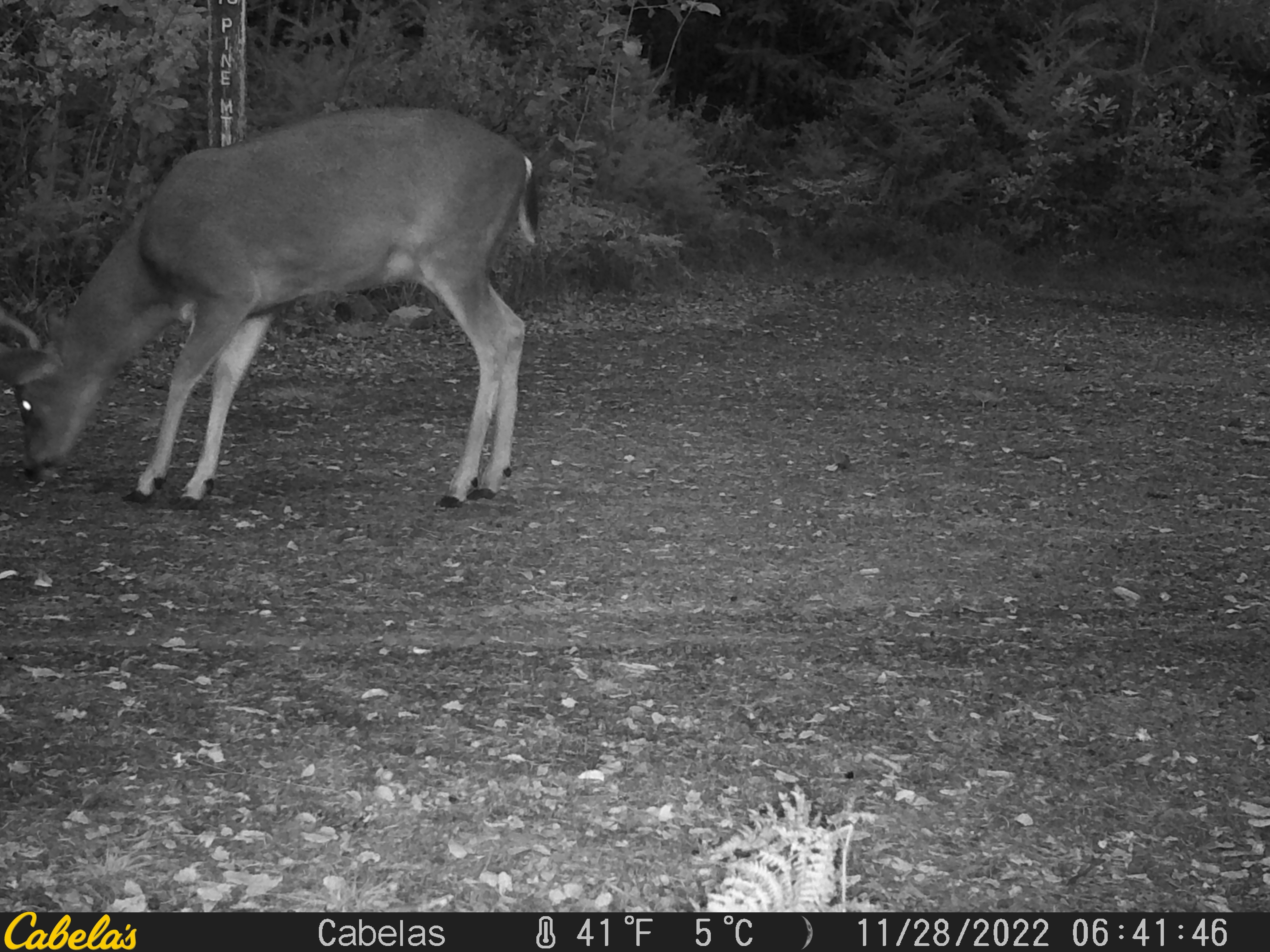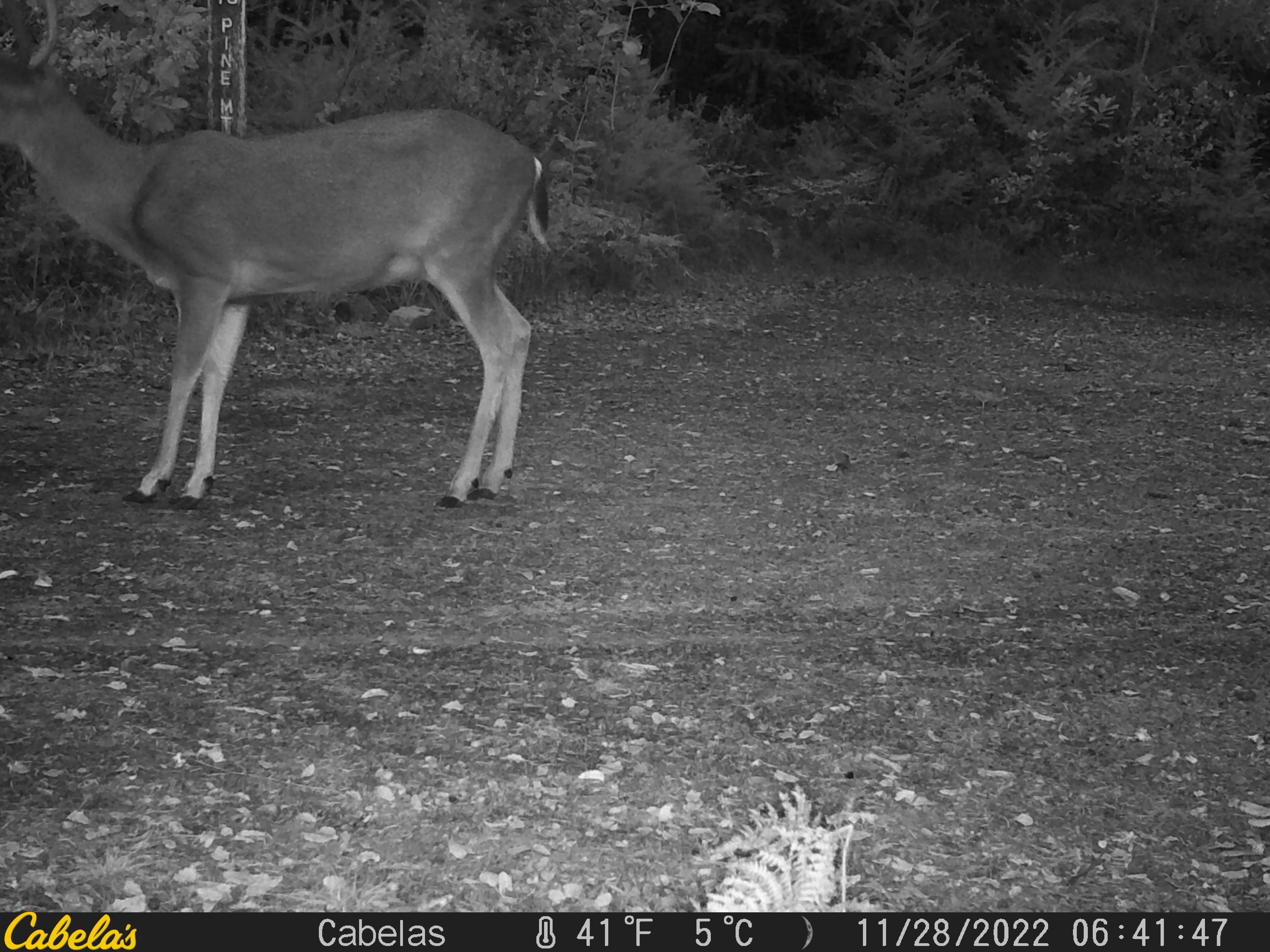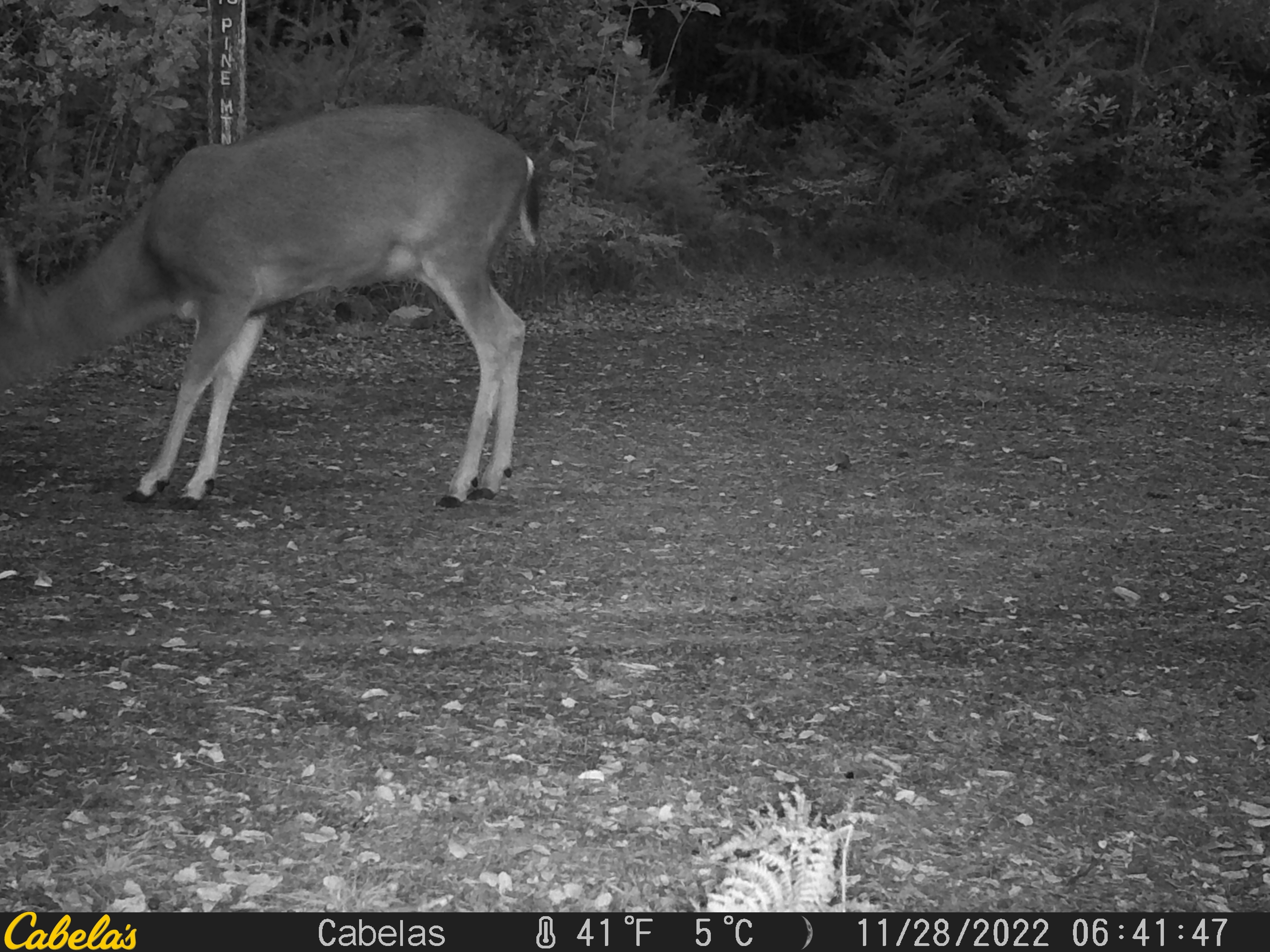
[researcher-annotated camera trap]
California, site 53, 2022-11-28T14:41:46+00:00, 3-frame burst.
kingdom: Animalia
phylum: Chordata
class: Mammalia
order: Artiodactyla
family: Cervidae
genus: Odocoileus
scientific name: Odocoileus hemionus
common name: mule deer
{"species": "mule deer (Odocoileus hemionus)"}